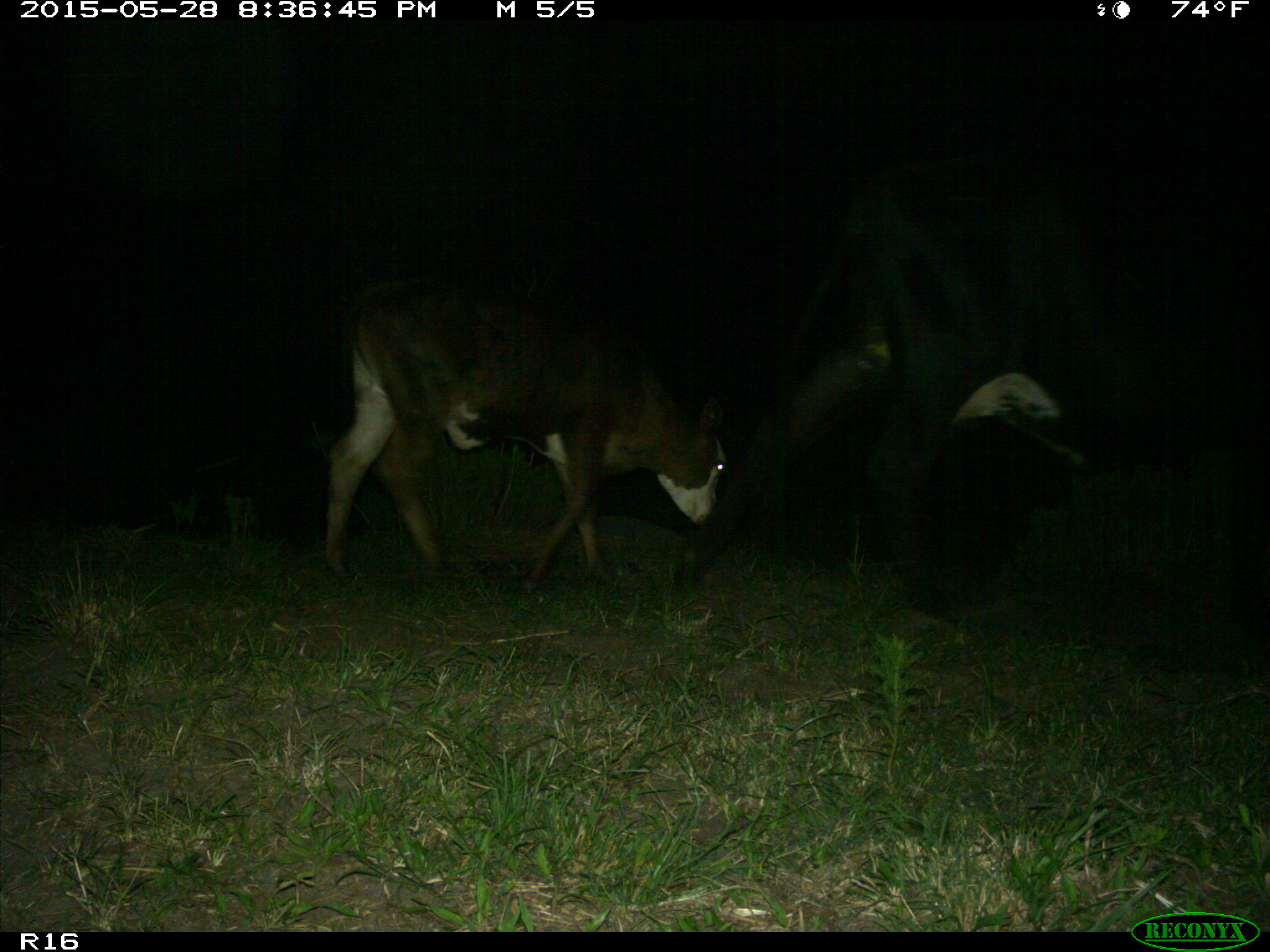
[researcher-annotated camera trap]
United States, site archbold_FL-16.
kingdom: Animalia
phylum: Chordata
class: Mammalia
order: Artiodactyla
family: Bovidae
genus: Bos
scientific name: Bos taurus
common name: domestic cow